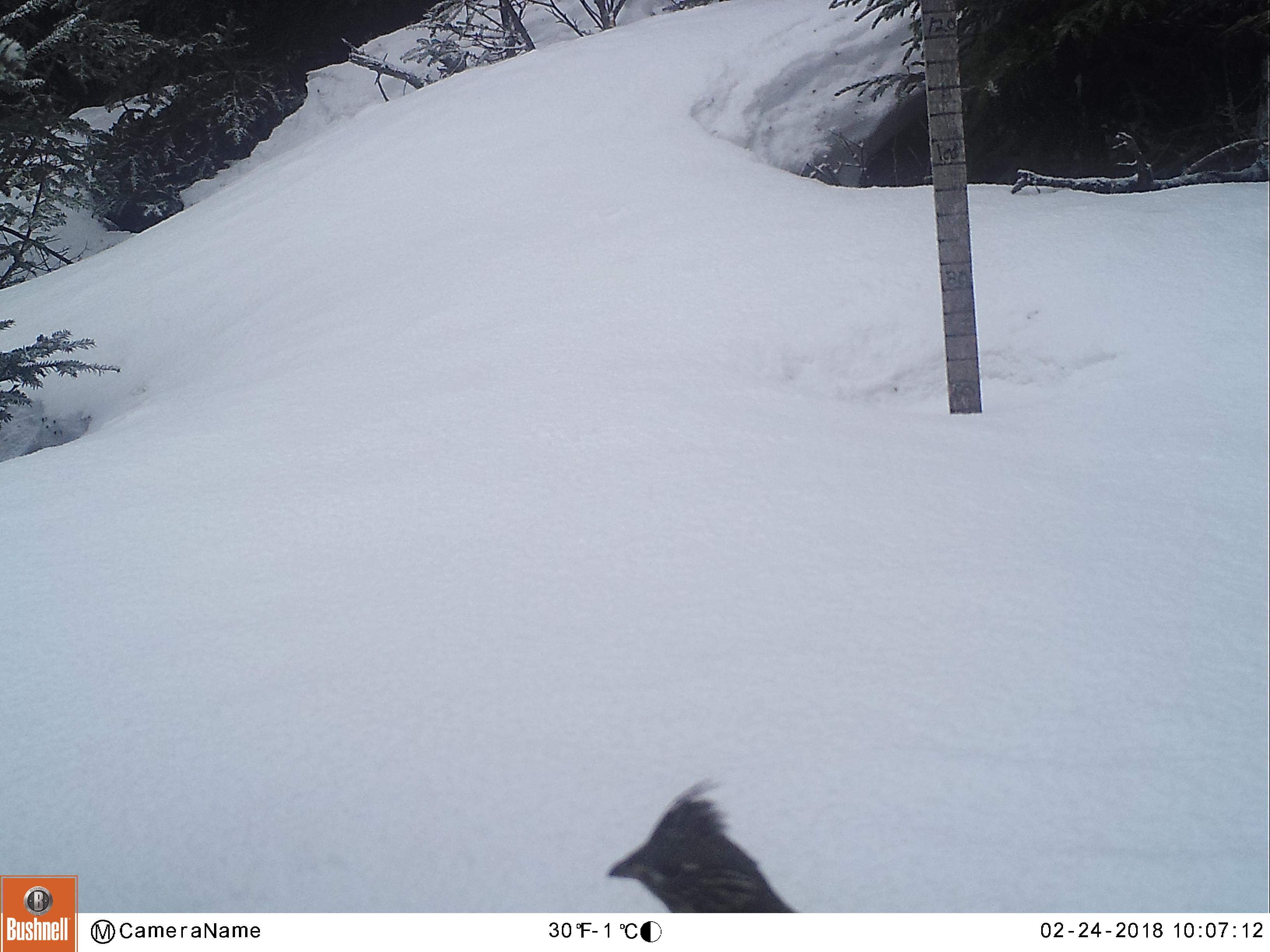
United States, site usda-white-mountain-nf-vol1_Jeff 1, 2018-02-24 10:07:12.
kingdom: Animalia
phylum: Chordata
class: Aves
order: Galliformes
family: Phasianidae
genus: Bonasa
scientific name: Bonasa umbellus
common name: ruffed grouse